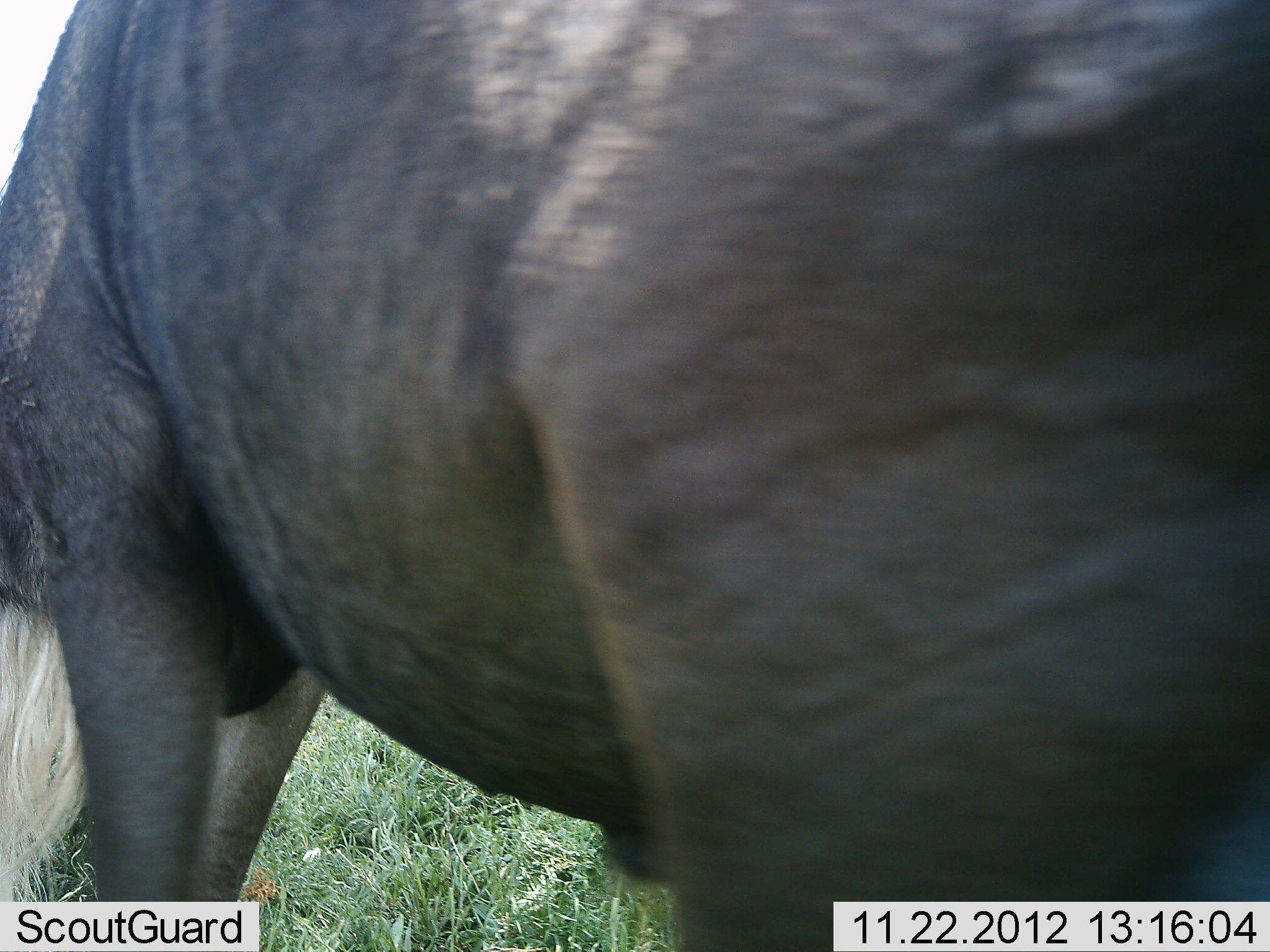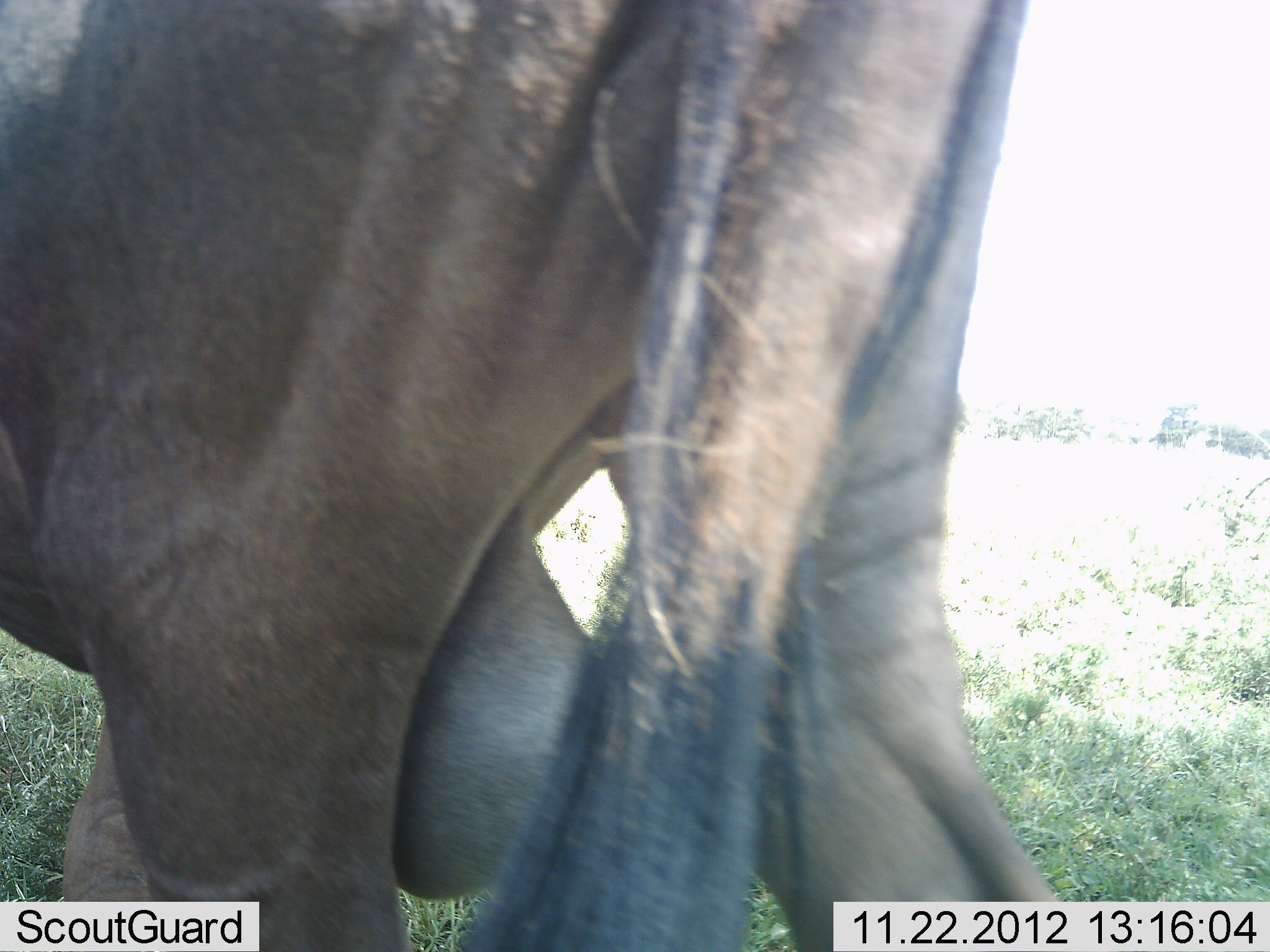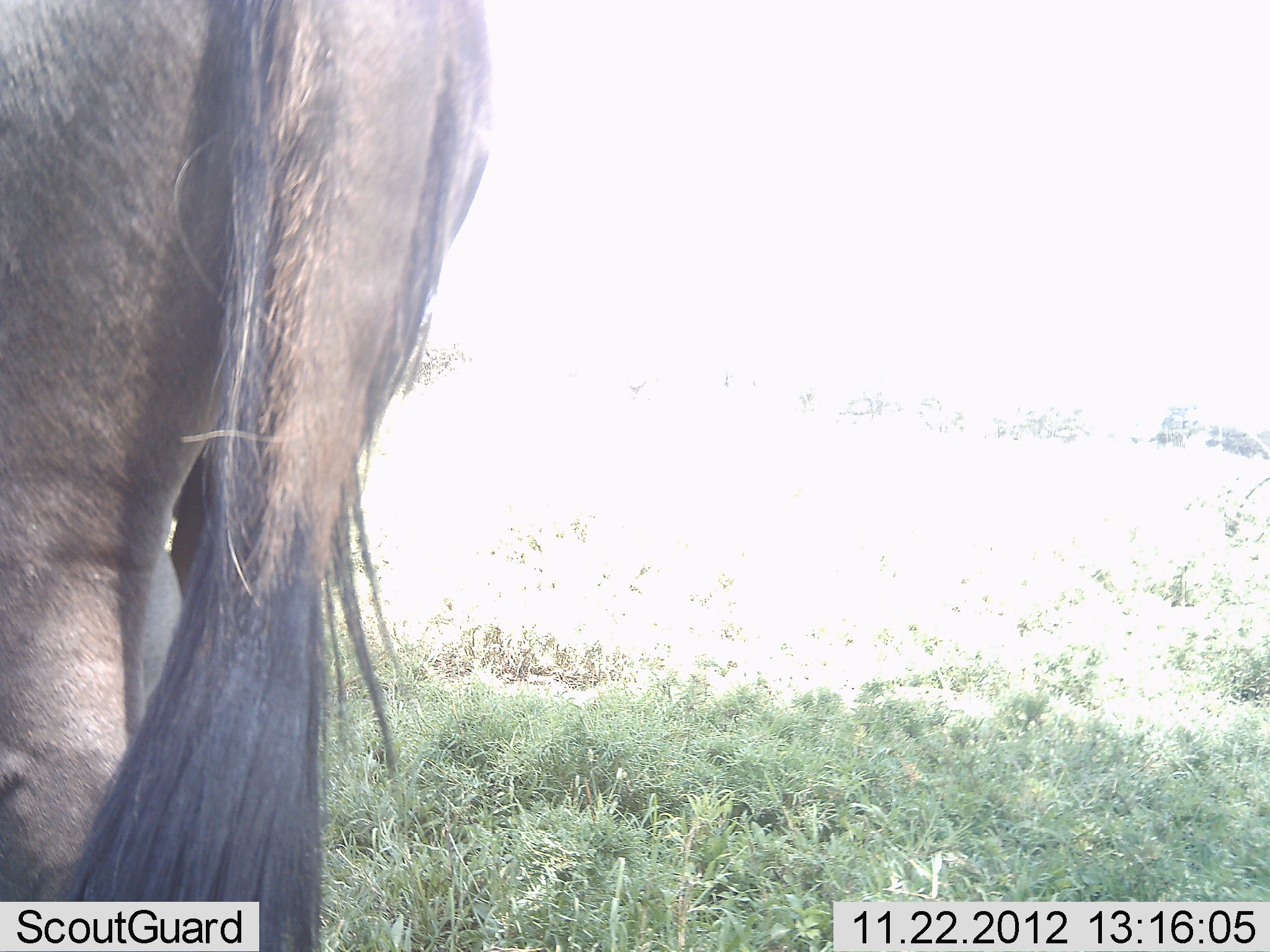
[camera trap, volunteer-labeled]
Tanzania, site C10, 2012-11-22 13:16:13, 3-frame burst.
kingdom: Animalia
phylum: Chordata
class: Mammalia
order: Artiodactyla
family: Bovidae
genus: Connochaetes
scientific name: Connochaetes taurinus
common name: blue wildebeest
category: wildebeest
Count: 1.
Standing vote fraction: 10%.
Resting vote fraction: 10%.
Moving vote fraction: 90%.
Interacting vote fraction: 0%.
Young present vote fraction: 0%.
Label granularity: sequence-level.